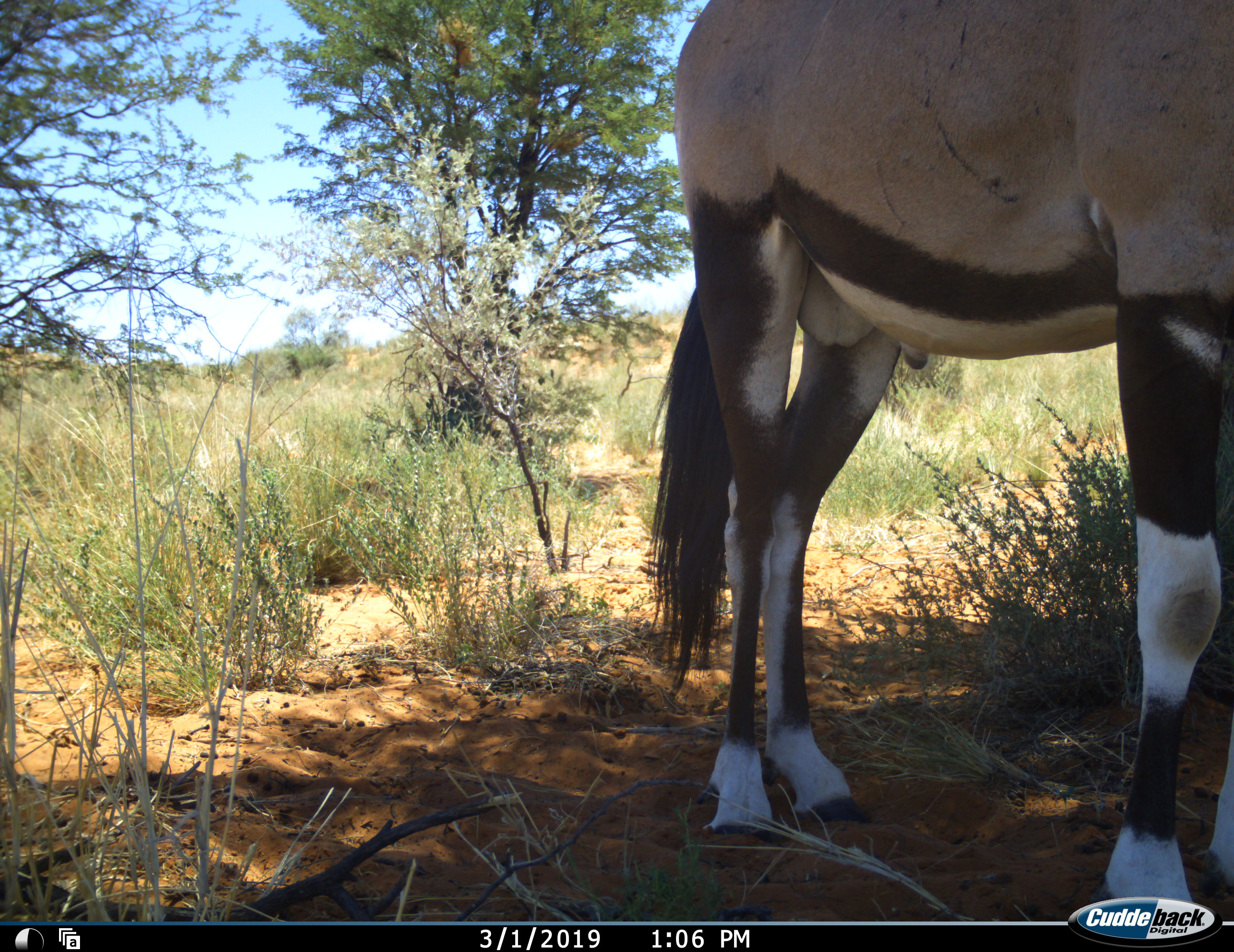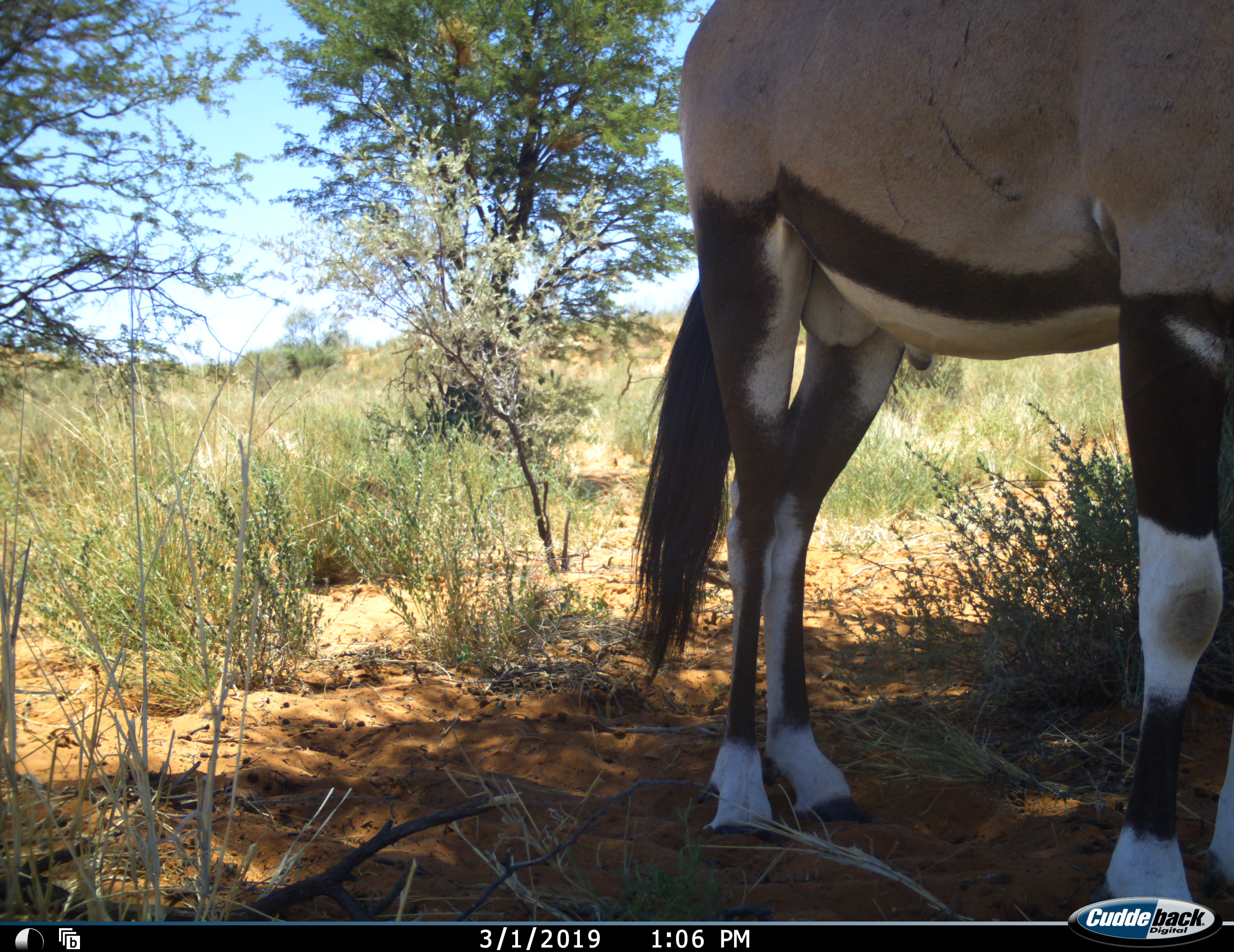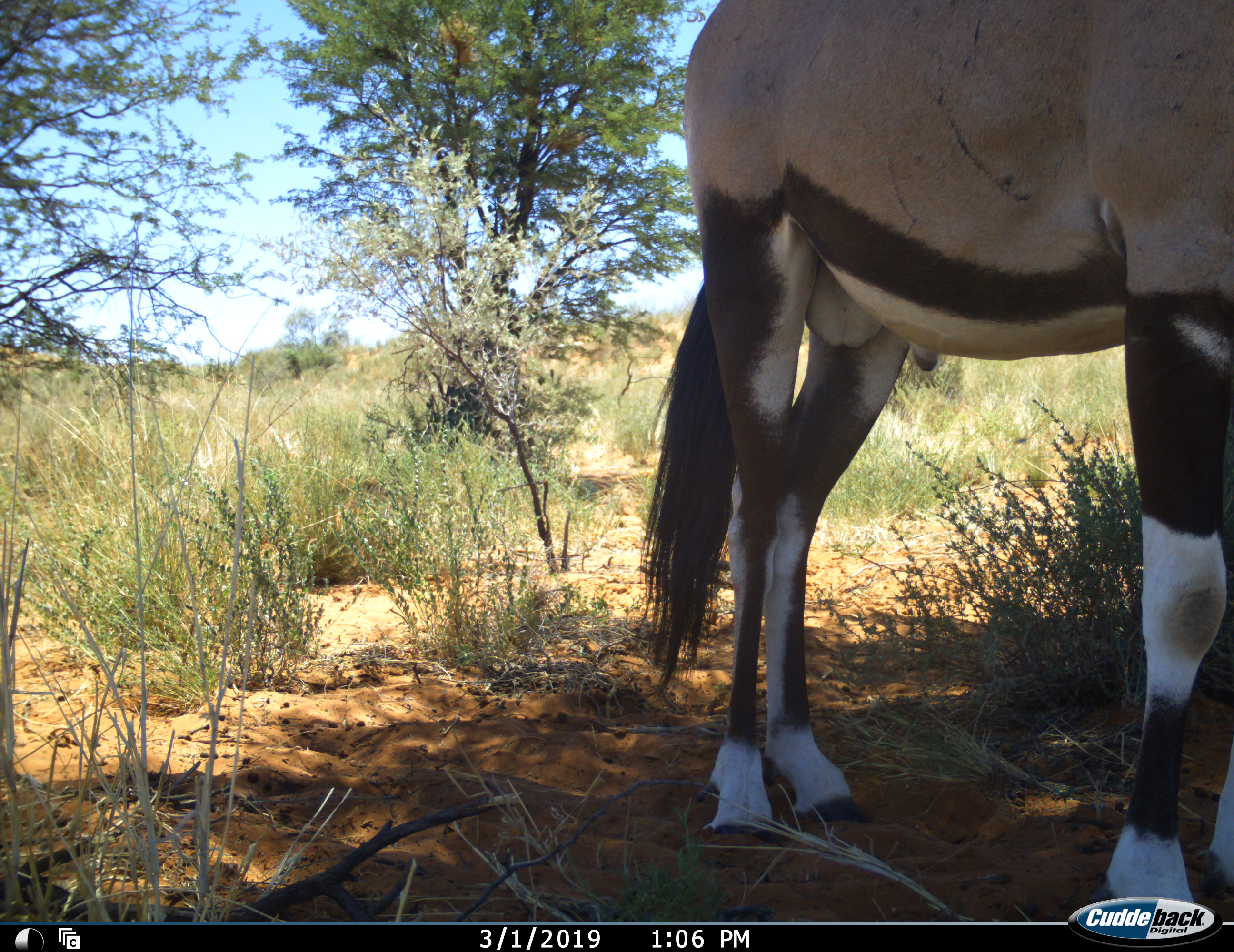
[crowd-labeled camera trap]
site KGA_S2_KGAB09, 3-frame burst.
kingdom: Animalia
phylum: Chordata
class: Mammalia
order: Artiodactyla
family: Bovidae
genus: Oryx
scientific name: Oryx gazella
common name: gemsbok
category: oryx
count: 1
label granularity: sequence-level